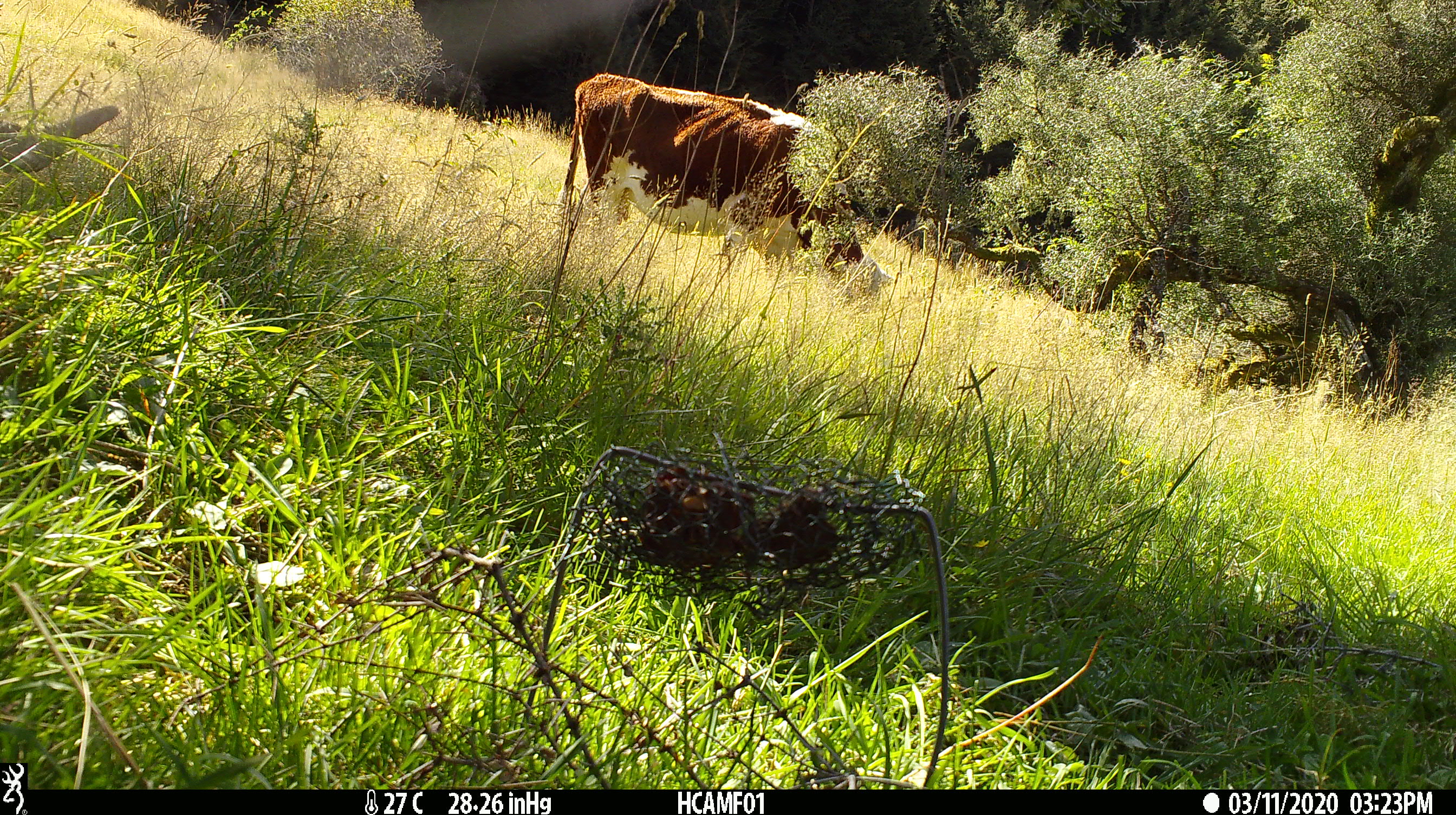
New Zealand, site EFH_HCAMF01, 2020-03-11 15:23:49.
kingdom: Animalia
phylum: Chordata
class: Mammalia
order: Artiodactyla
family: Bovidae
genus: Bos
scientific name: Bos taurus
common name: domestic cow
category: cow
Cow (domestic cow) (Bos taurus).